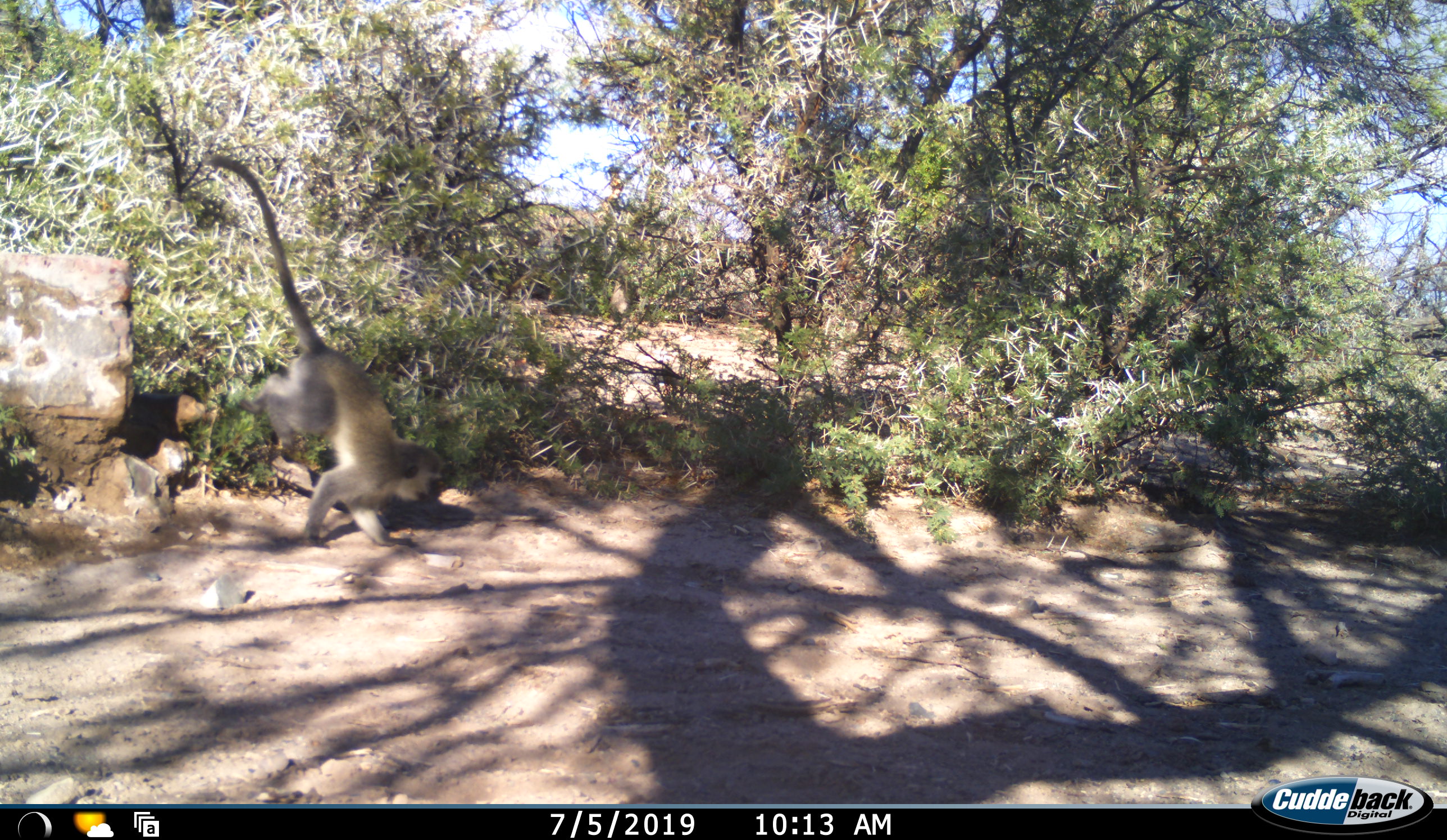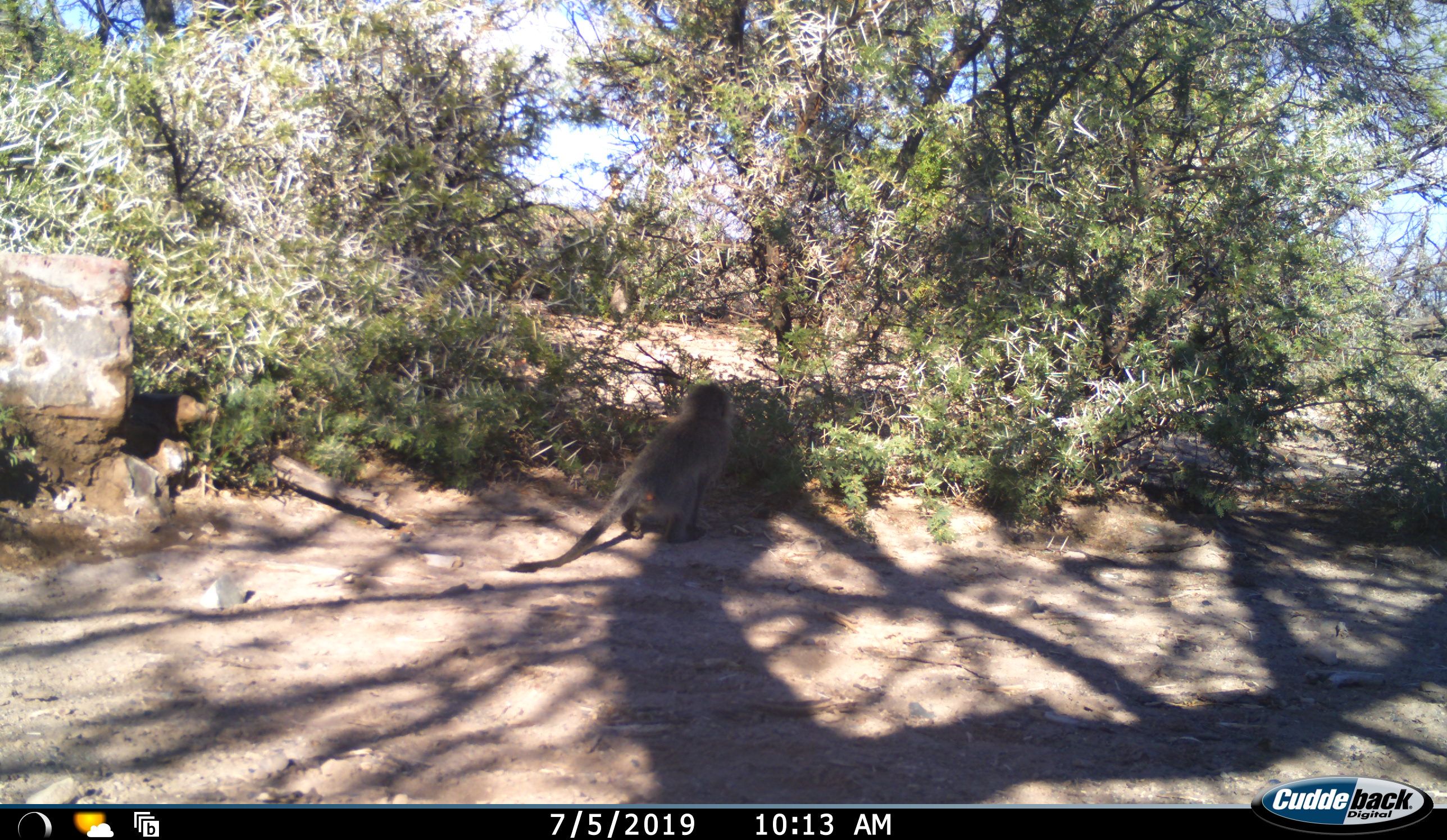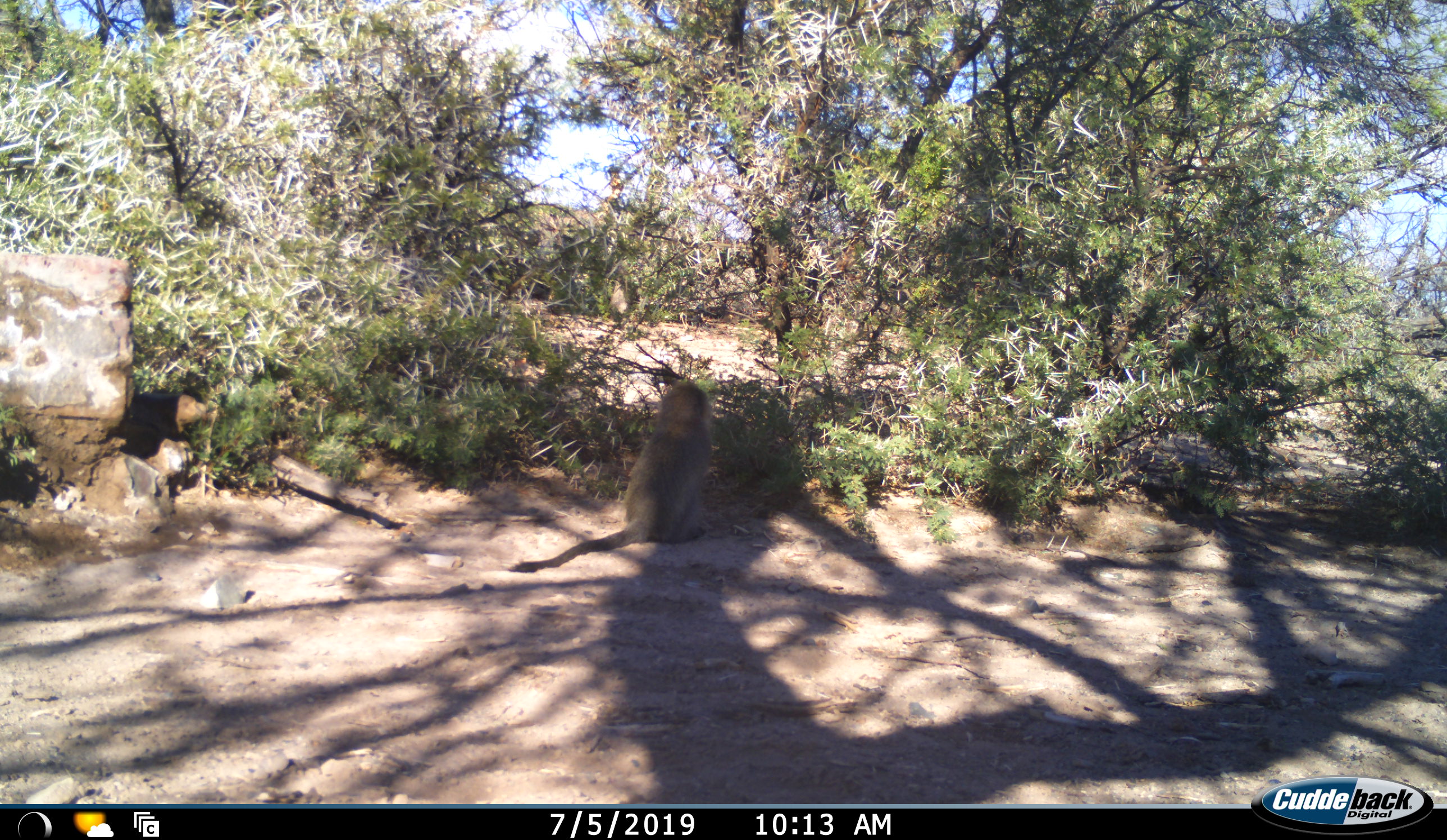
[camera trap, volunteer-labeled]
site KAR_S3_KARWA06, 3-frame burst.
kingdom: Animalia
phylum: Chordata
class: Mammalia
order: Primates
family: Cercopithecidae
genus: Chlorocebus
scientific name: Chlorocebus pygerythrus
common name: vervet monkey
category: monkeyvervet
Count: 1.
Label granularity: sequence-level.